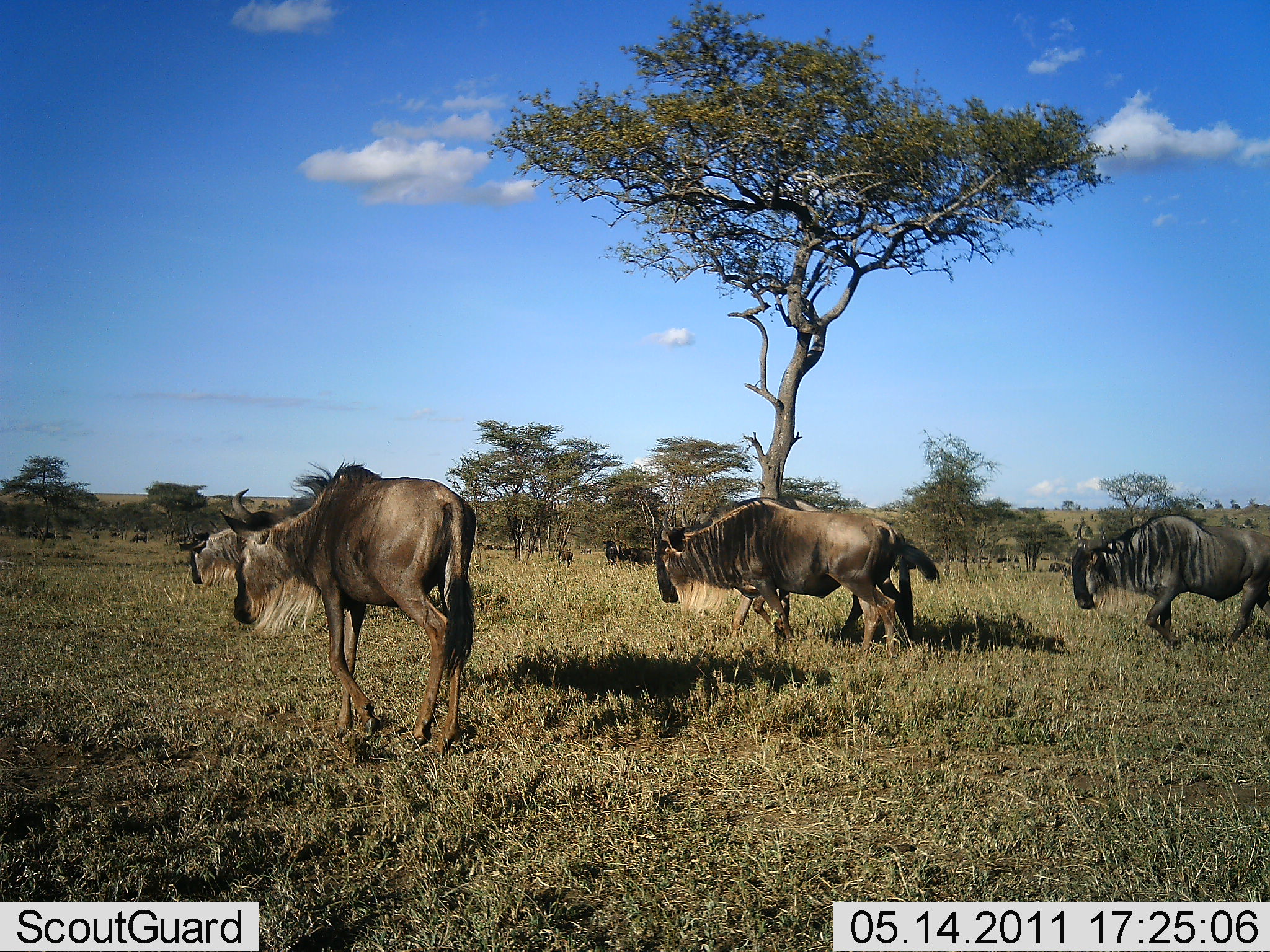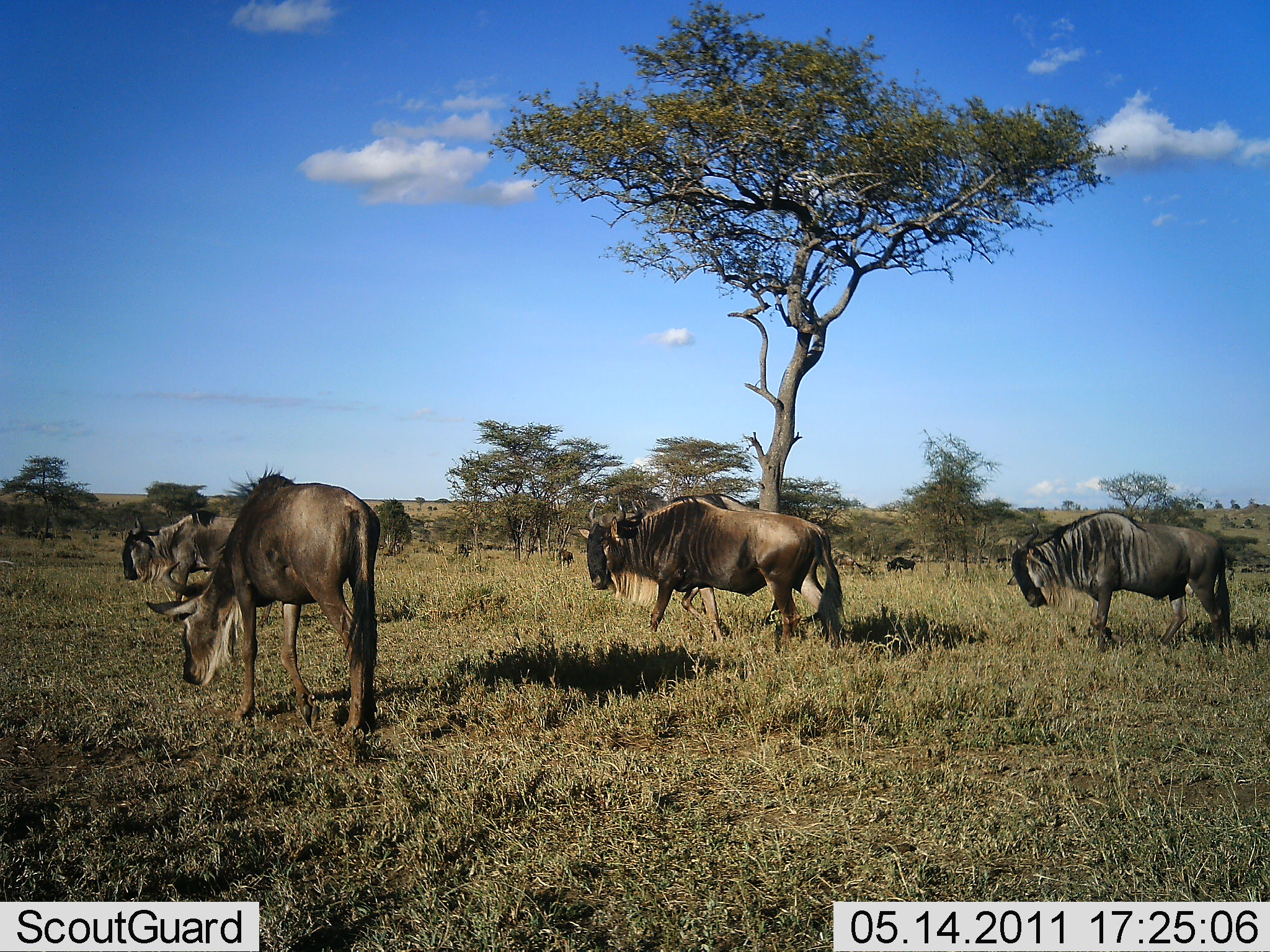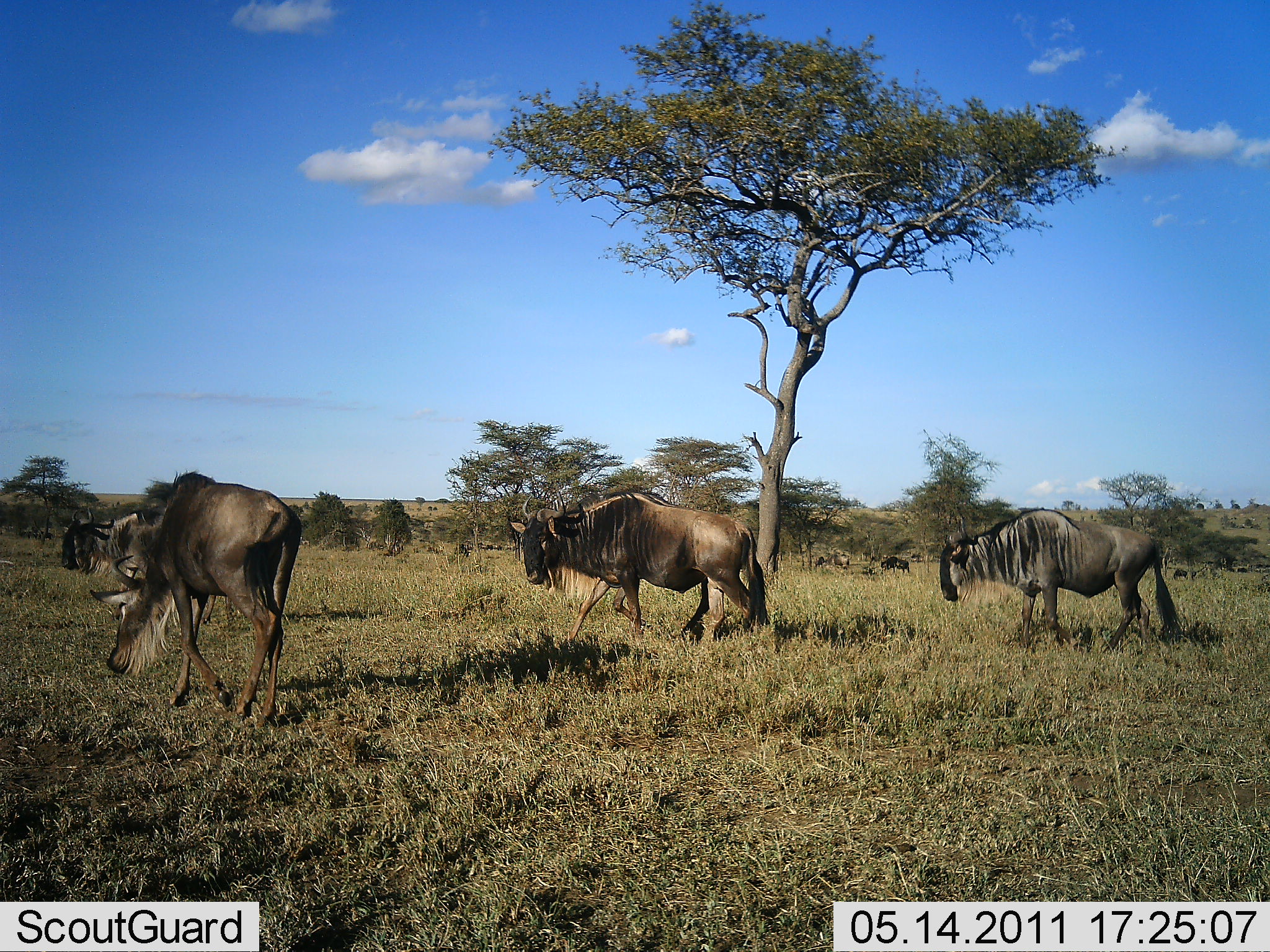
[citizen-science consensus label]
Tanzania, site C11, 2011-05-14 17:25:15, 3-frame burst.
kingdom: Animalia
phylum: Chordata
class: Mammalia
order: Artiodactyla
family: Bovidae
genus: Connochaetes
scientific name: Connochaetes taurinus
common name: blue wildebeest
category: wildebeest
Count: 7.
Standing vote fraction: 0%.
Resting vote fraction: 0%.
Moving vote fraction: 100%.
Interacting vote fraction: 0%.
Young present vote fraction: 0%.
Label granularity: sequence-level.